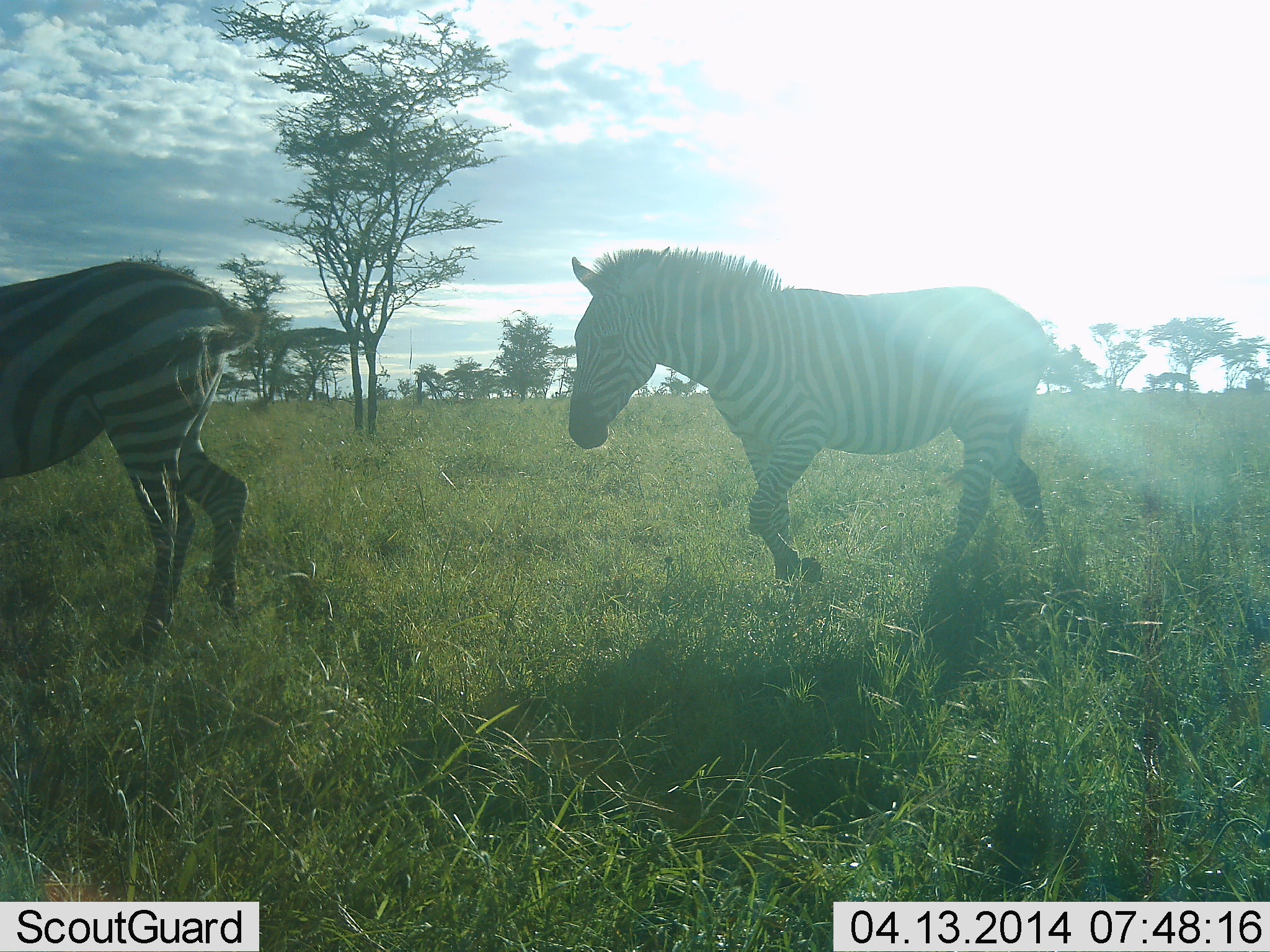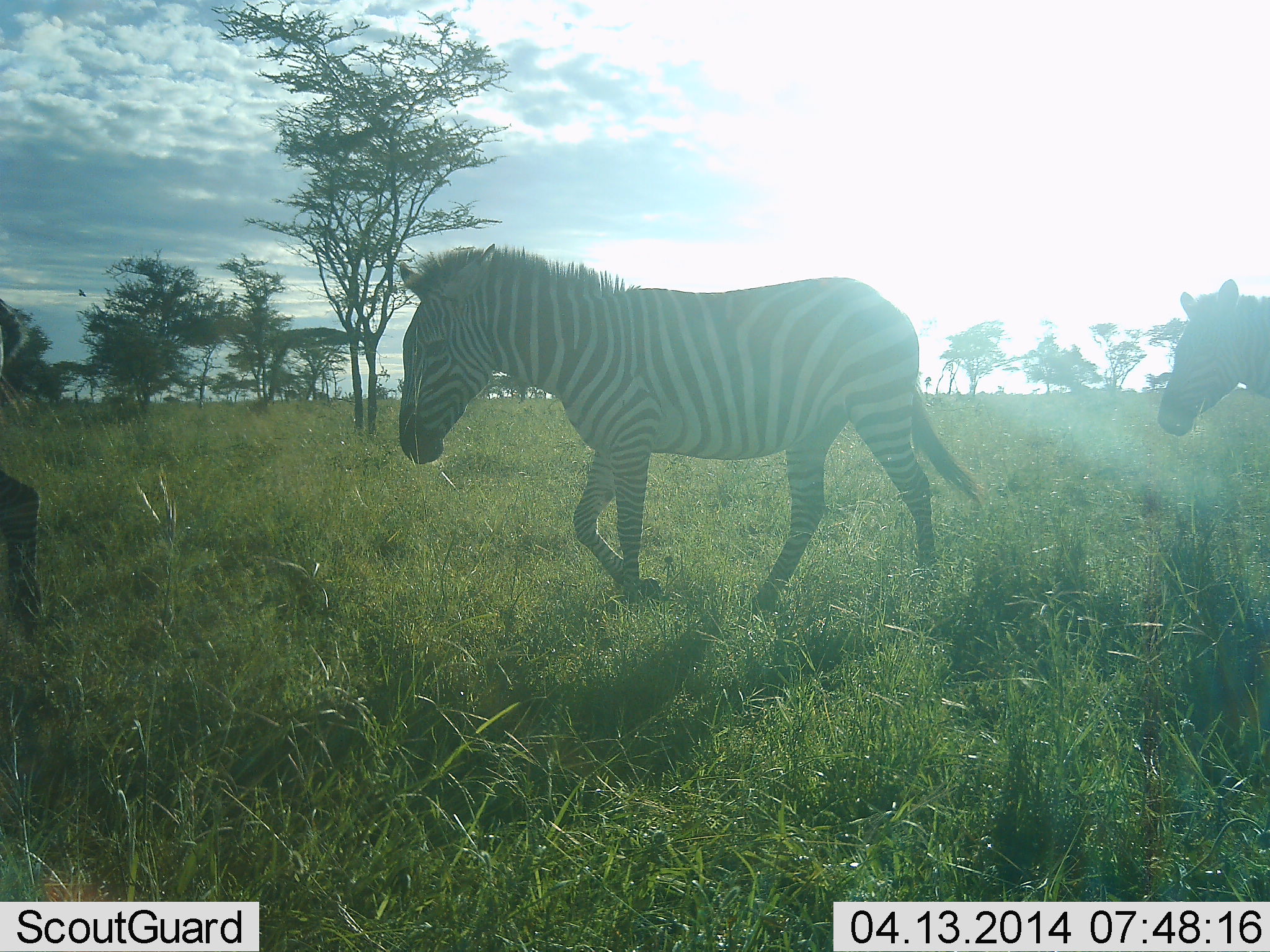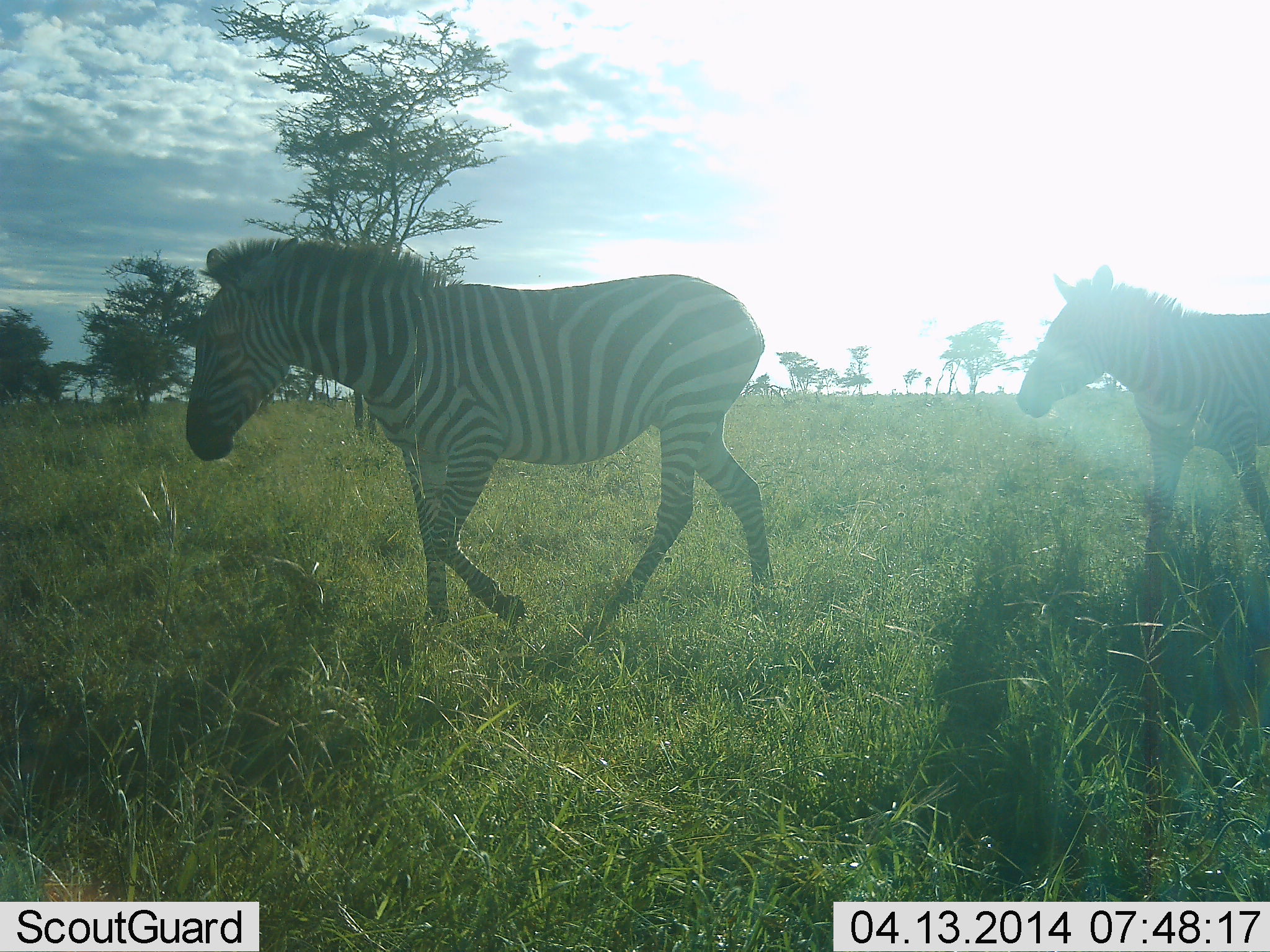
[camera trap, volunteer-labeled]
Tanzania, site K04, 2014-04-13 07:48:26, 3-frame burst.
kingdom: Animalia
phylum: Chordata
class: Mammalia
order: Perissodactyla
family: Equidae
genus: Equus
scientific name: Equus quagga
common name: plains zebra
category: zebra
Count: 3.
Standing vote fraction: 10%.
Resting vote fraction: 0%.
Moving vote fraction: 90%.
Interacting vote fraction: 0%.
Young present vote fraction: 0%.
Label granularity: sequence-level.